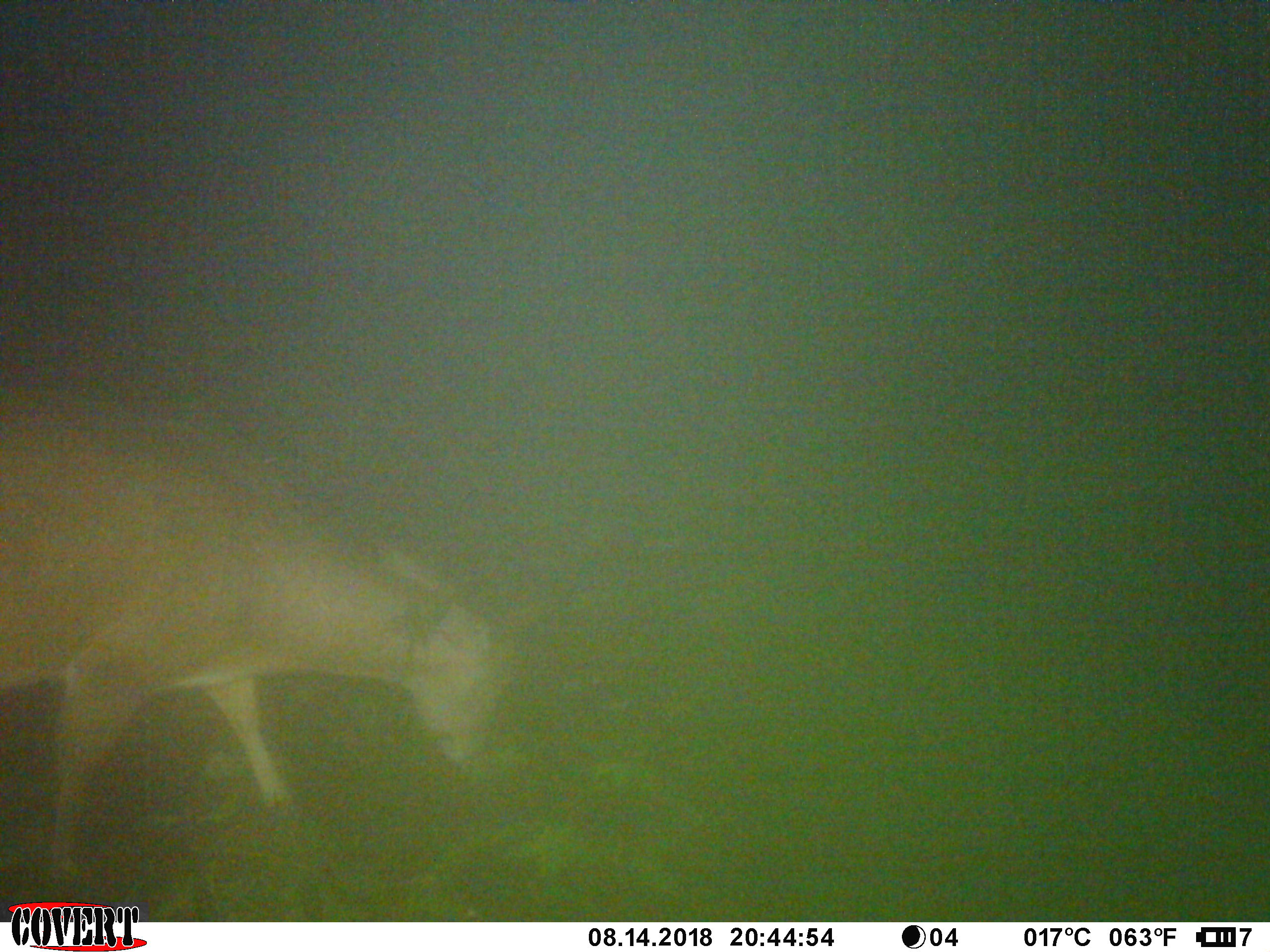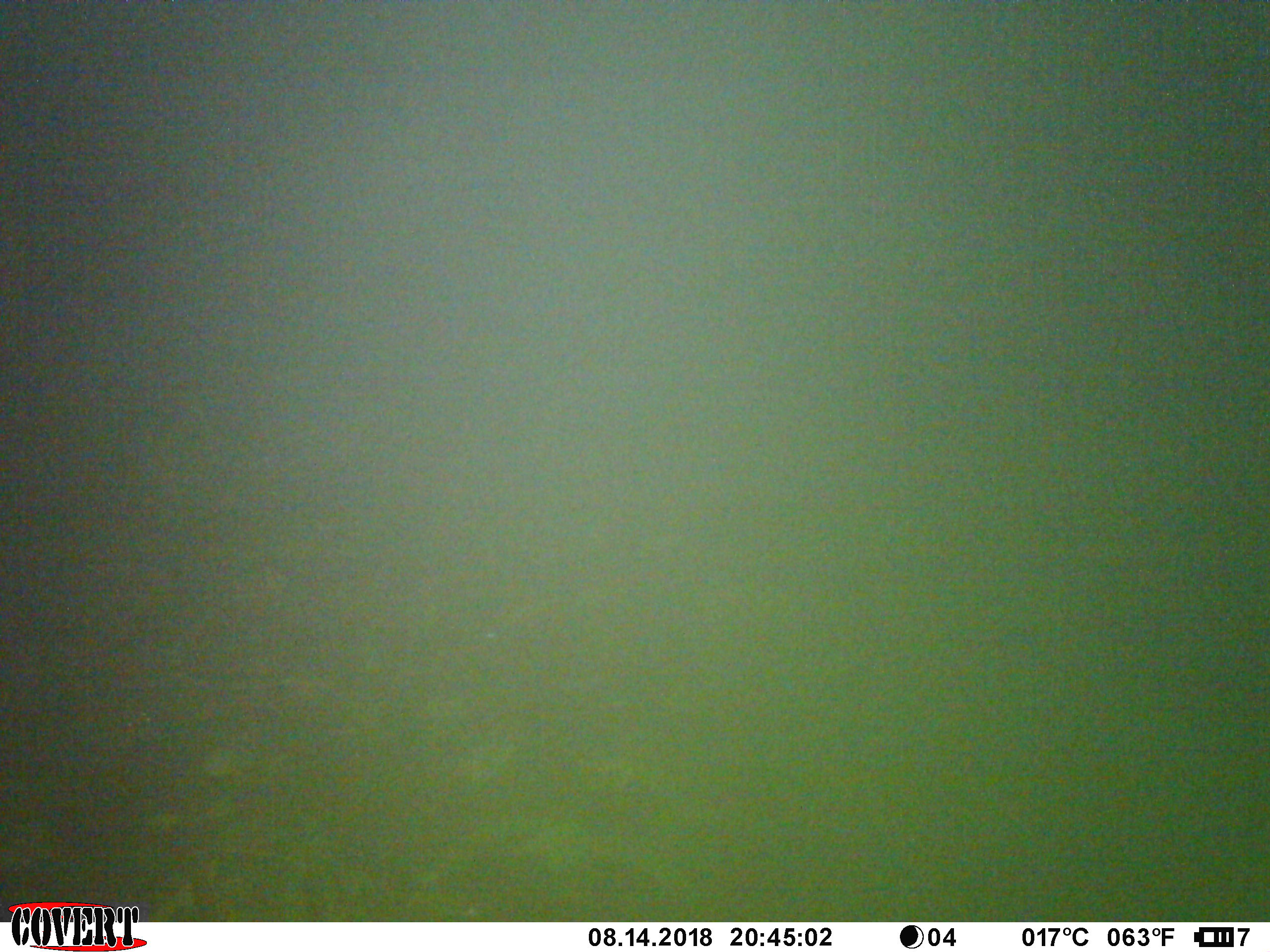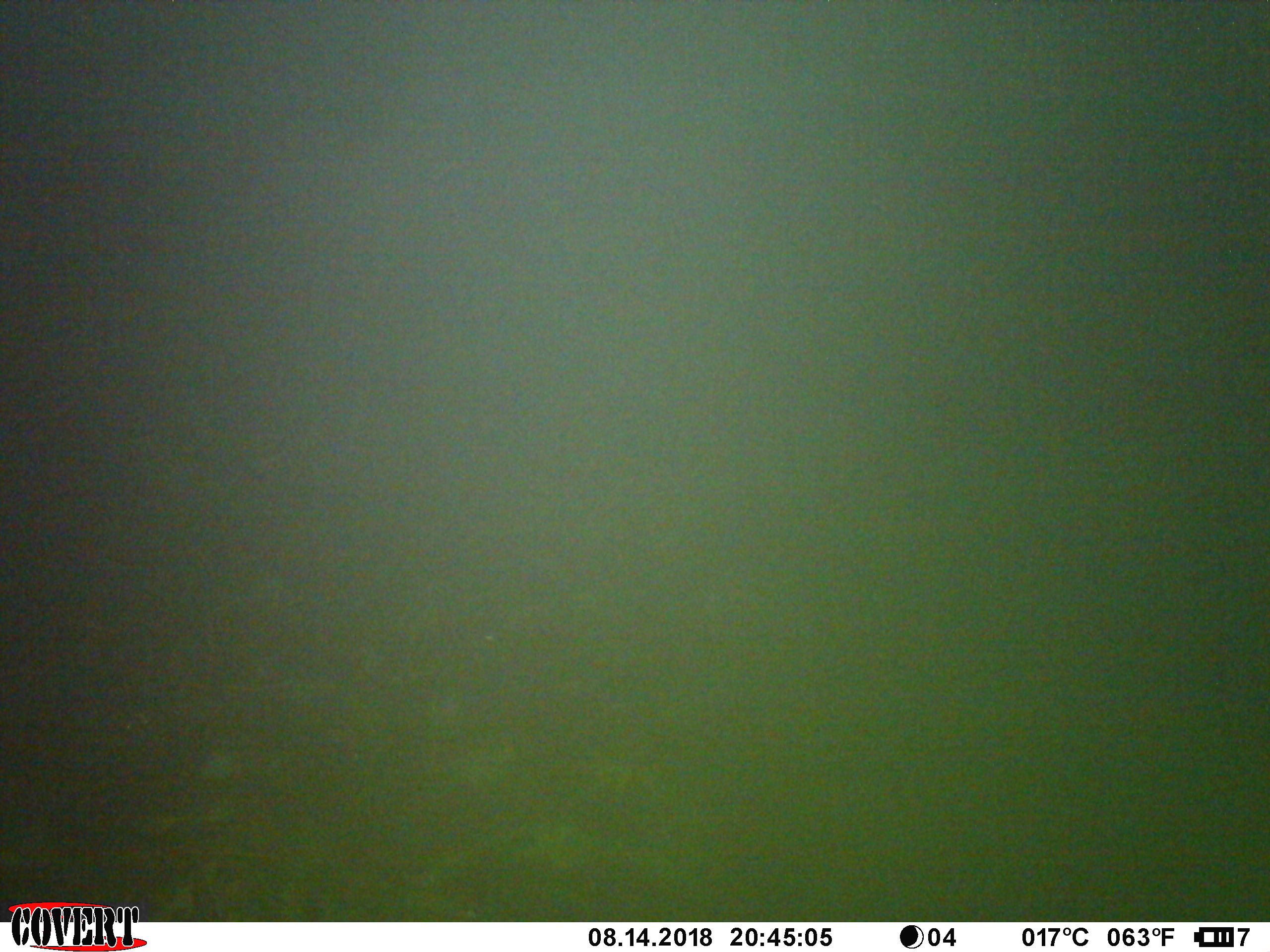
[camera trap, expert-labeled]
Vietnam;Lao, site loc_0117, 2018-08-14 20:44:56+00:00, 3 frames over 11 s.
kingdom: Animalia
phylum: Chordata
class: Mammalia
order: Artiodactyla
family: Cervidae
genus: Muntiacus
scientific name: Muntiacus vuquangensis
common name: large-antlered muntjac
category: large antlered muntjac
Large antlered muntjac (large-antlered muntjac) (Muntiacus vuquangensis). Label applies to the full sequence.